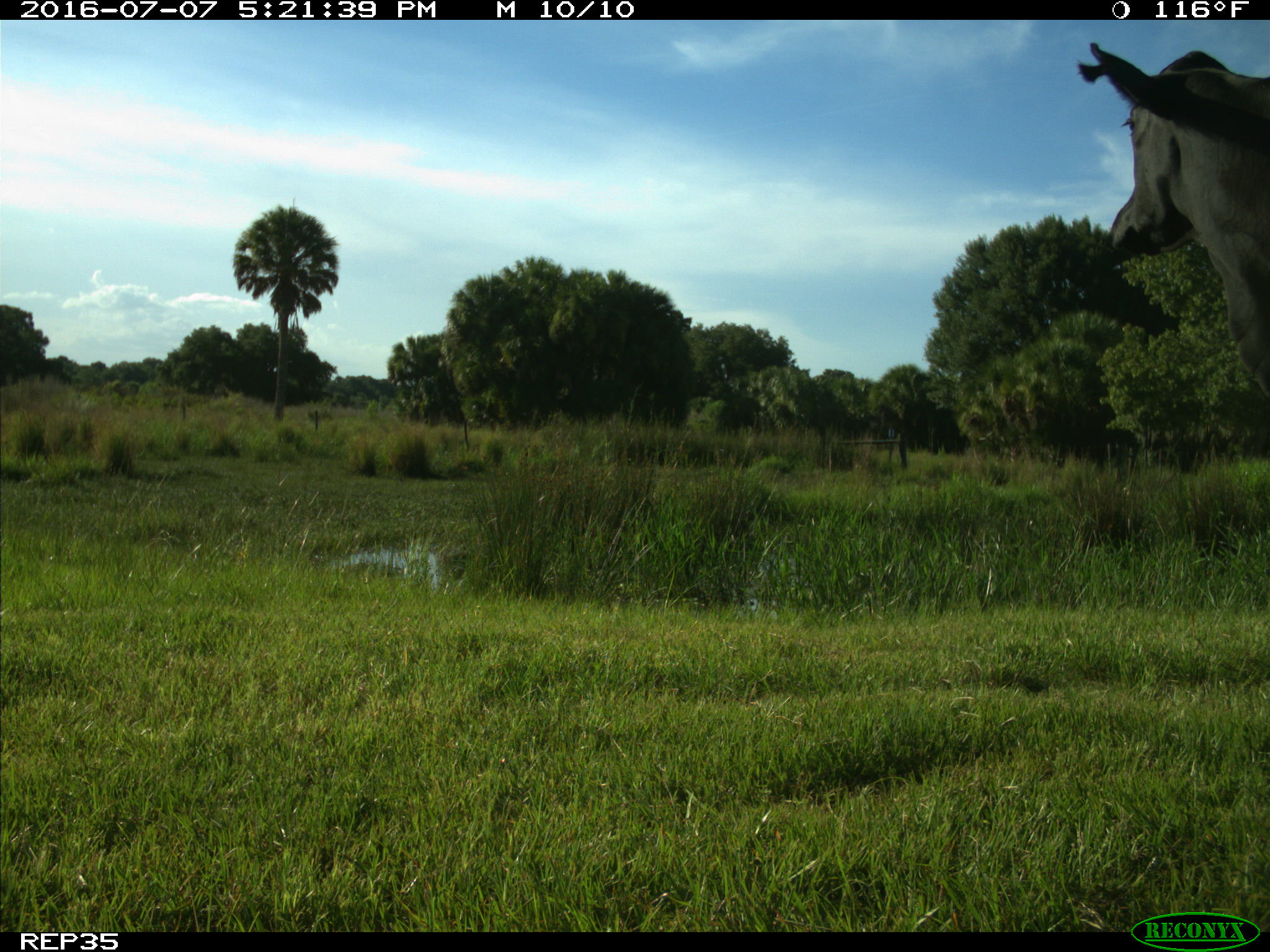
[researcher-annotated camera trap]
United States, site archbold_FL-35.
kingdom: Animalia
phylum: Chordata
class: Mammalia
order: Artiodactyla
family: Bovidae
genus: Bos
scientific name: Bos taurus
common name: domestic cow